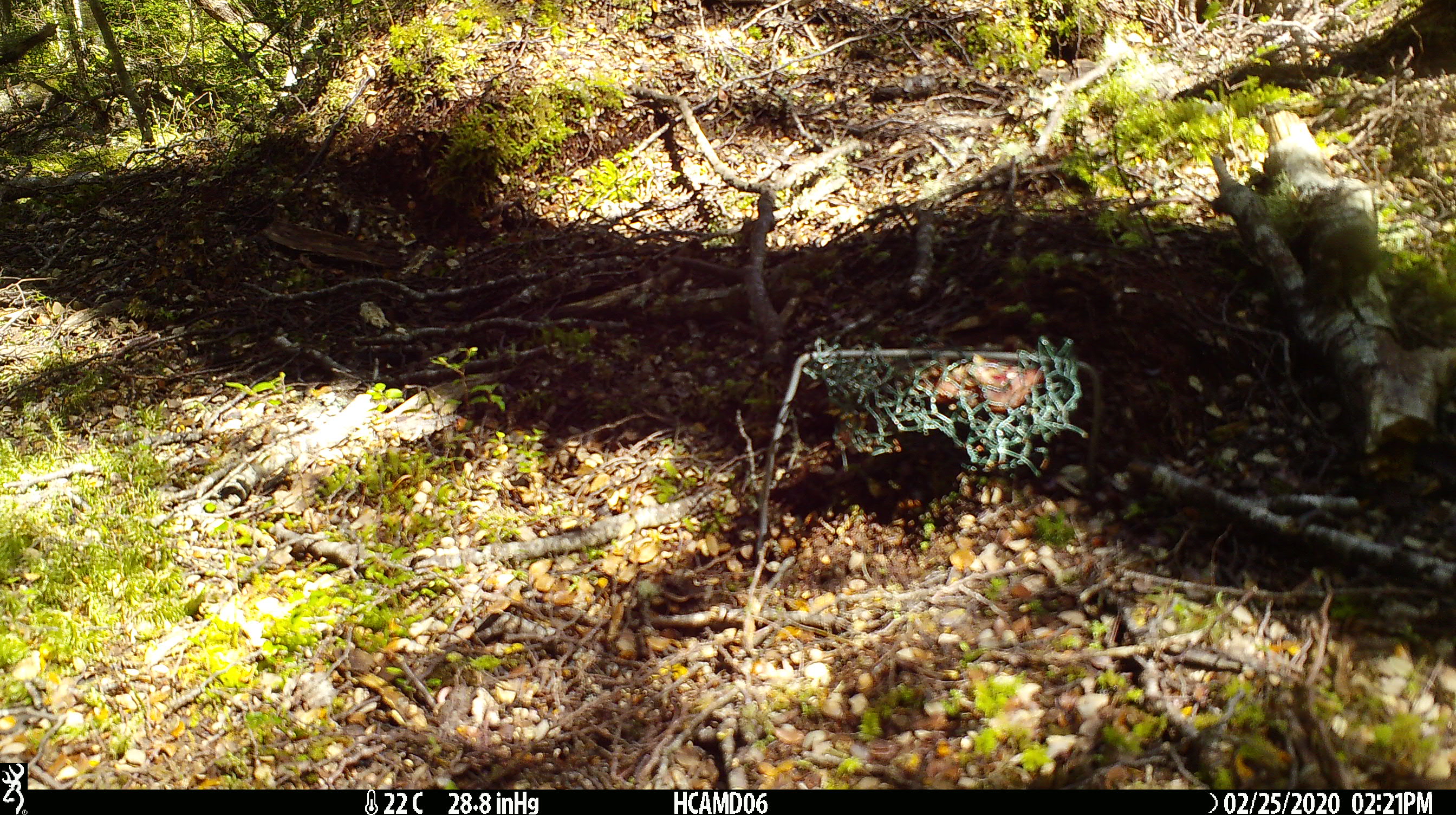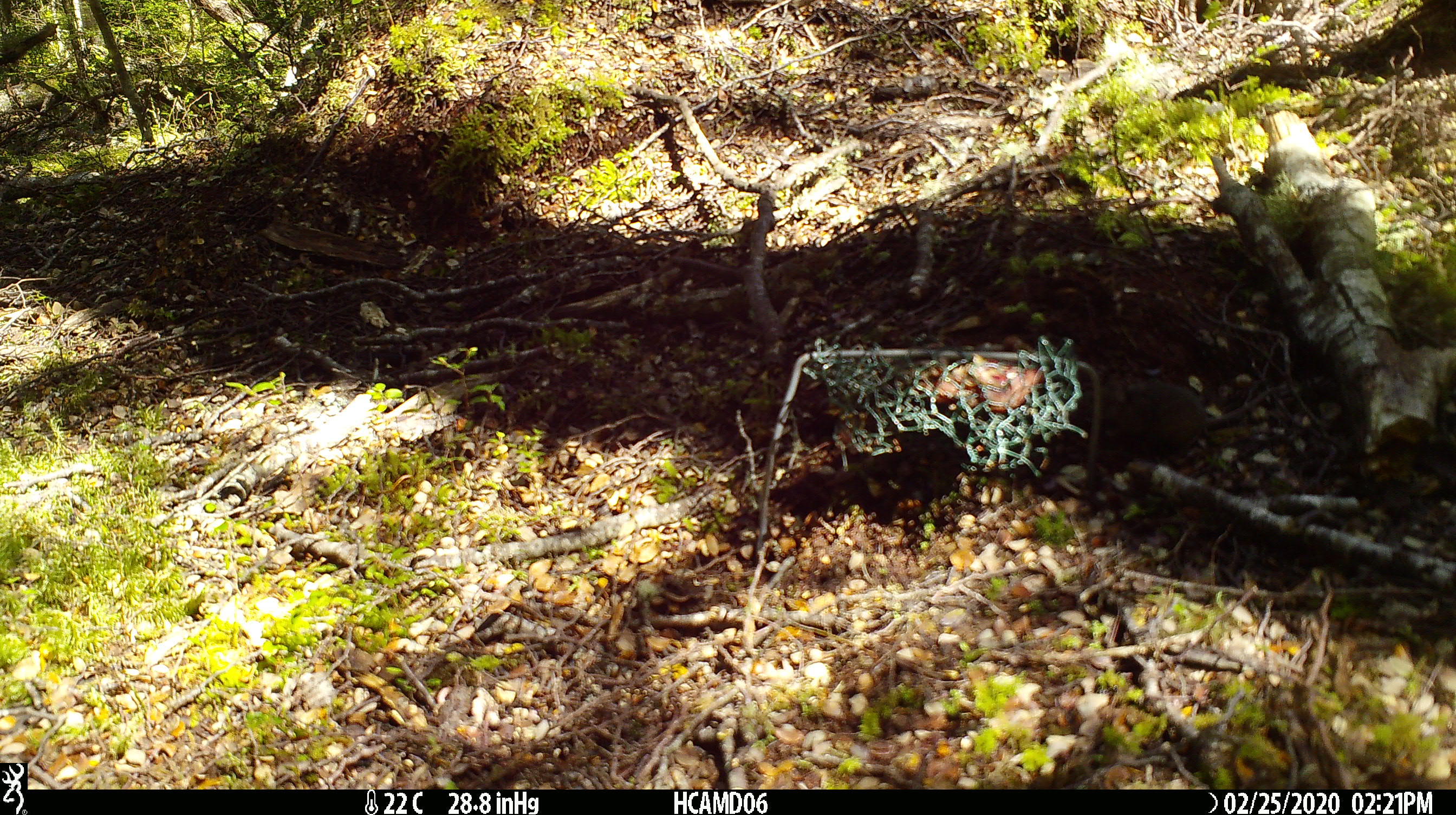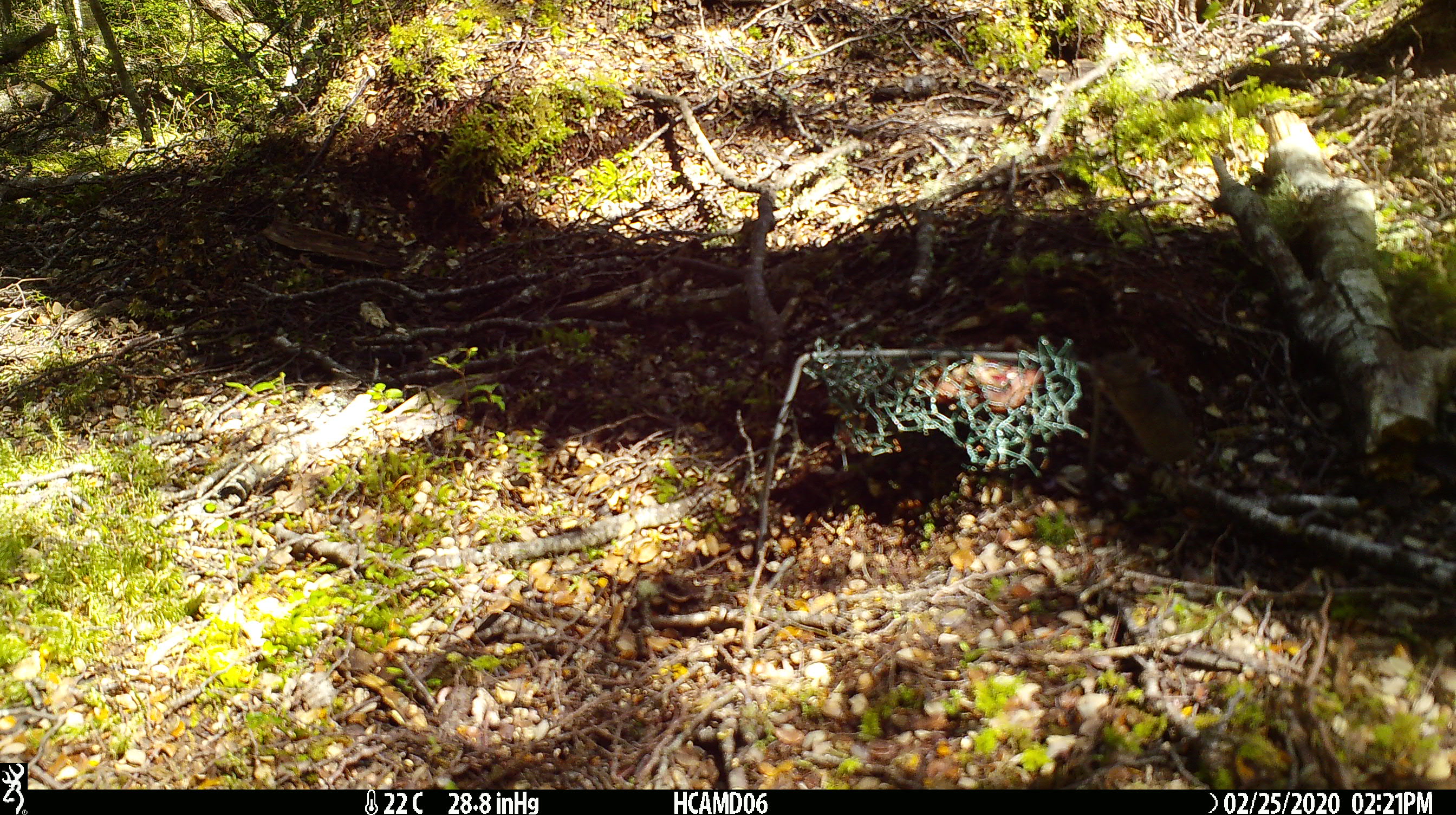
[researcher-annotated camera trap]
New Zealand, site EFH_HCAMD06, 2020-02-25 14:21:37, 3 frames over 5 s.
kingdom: Animalia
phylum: Chordata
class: Mammalia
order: Rodentia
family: Muridae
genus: Mus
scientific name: Mus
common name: mouse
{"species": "mouse (Mus)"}